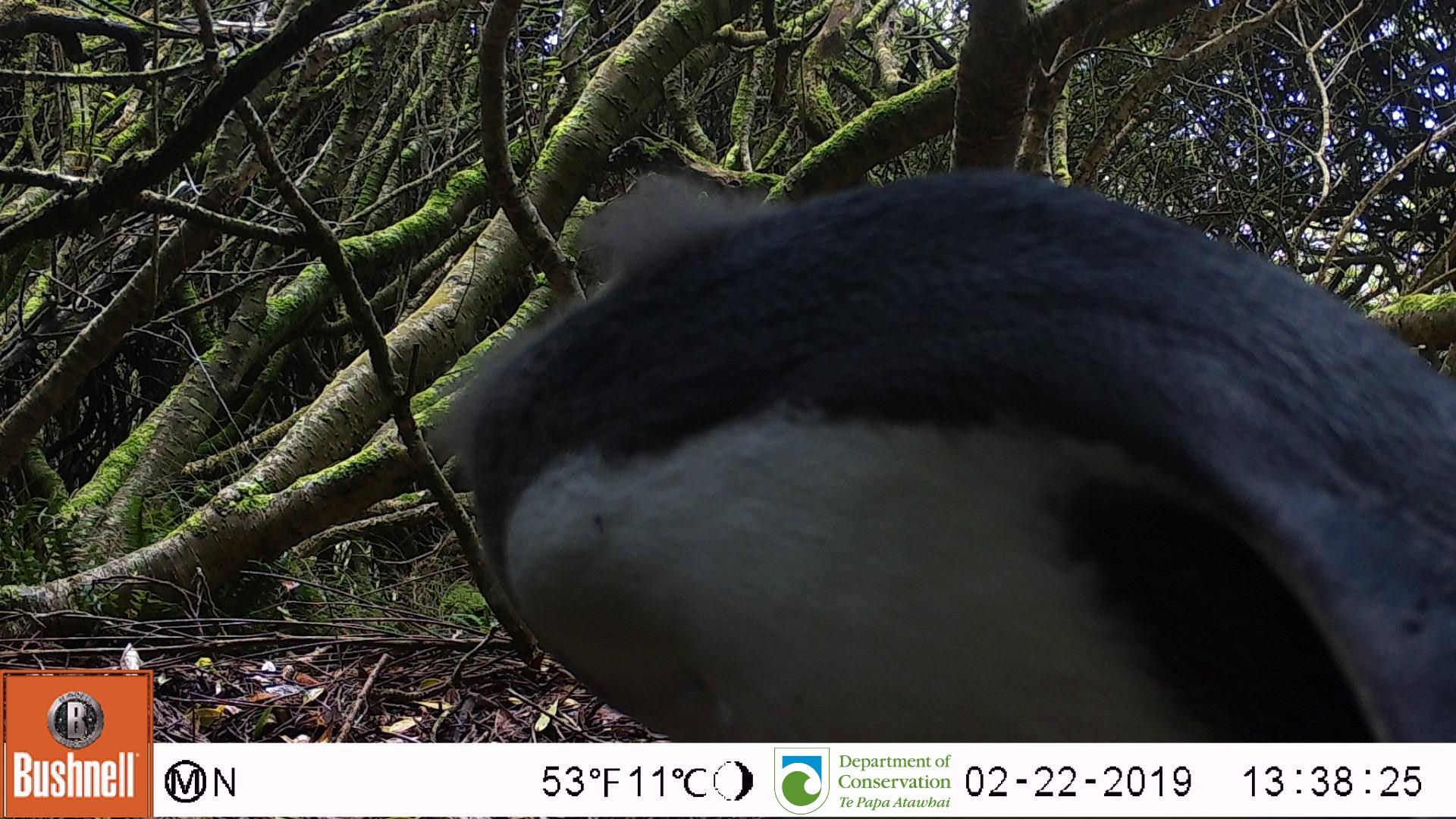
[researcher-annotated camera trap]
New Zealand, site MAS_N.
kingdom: Animalia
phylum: Chordata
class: Aves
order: Sphenisciformes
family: Spheniscidae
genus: Megadyptes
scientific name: Megadyptes antipodes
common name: yellow-eyed penguin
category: yellow eyed penguin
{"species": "yellow eyed penguin (yellow-eyed penguin) (Megadyptes antipodes)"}